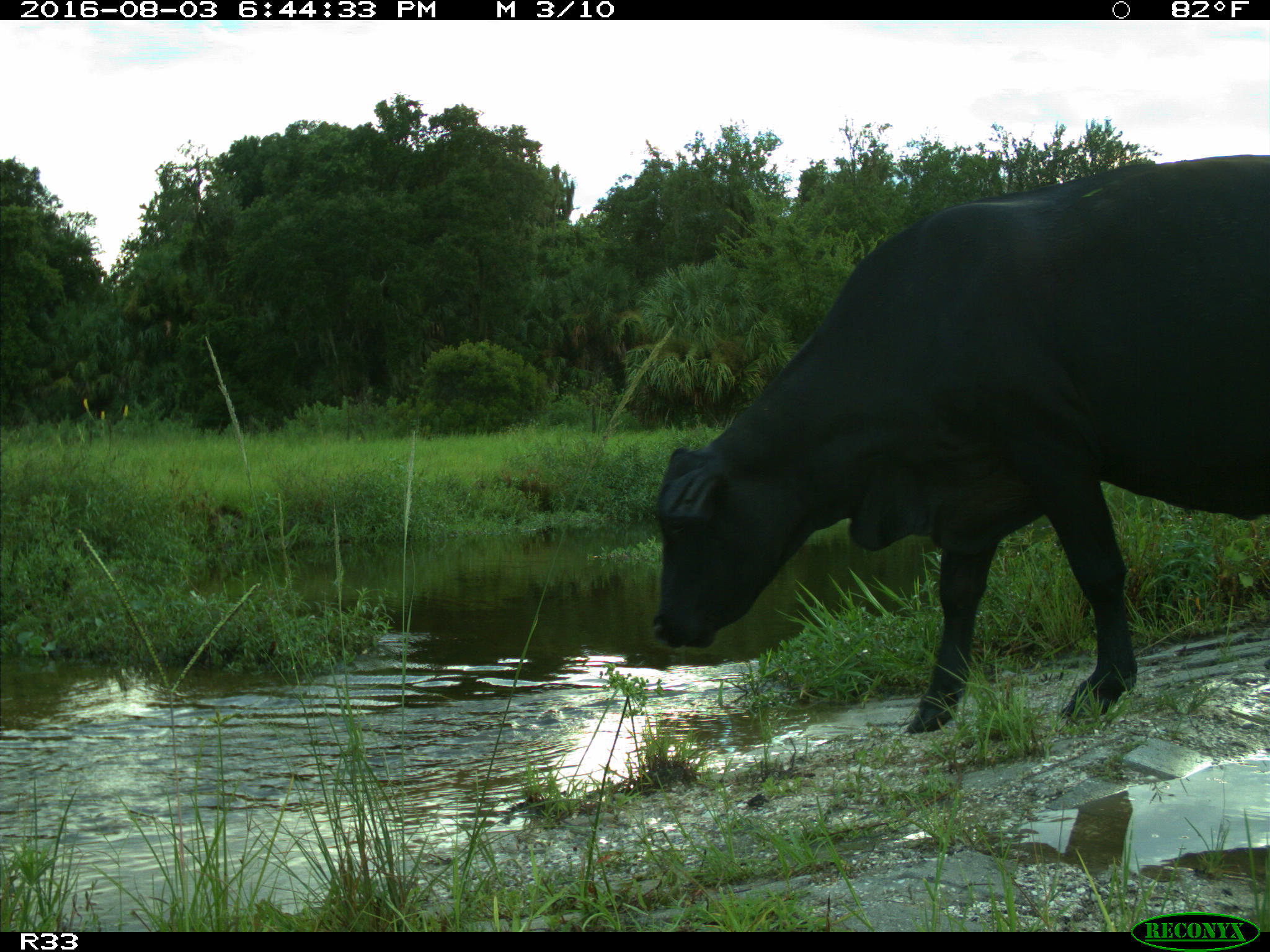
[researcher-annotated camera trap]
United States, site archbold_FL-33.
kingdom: Animalia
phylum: Chordata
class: Mammalia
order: Artiodactyla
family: Bovidae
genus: Bos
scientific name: Bos taurus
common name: domestic cow